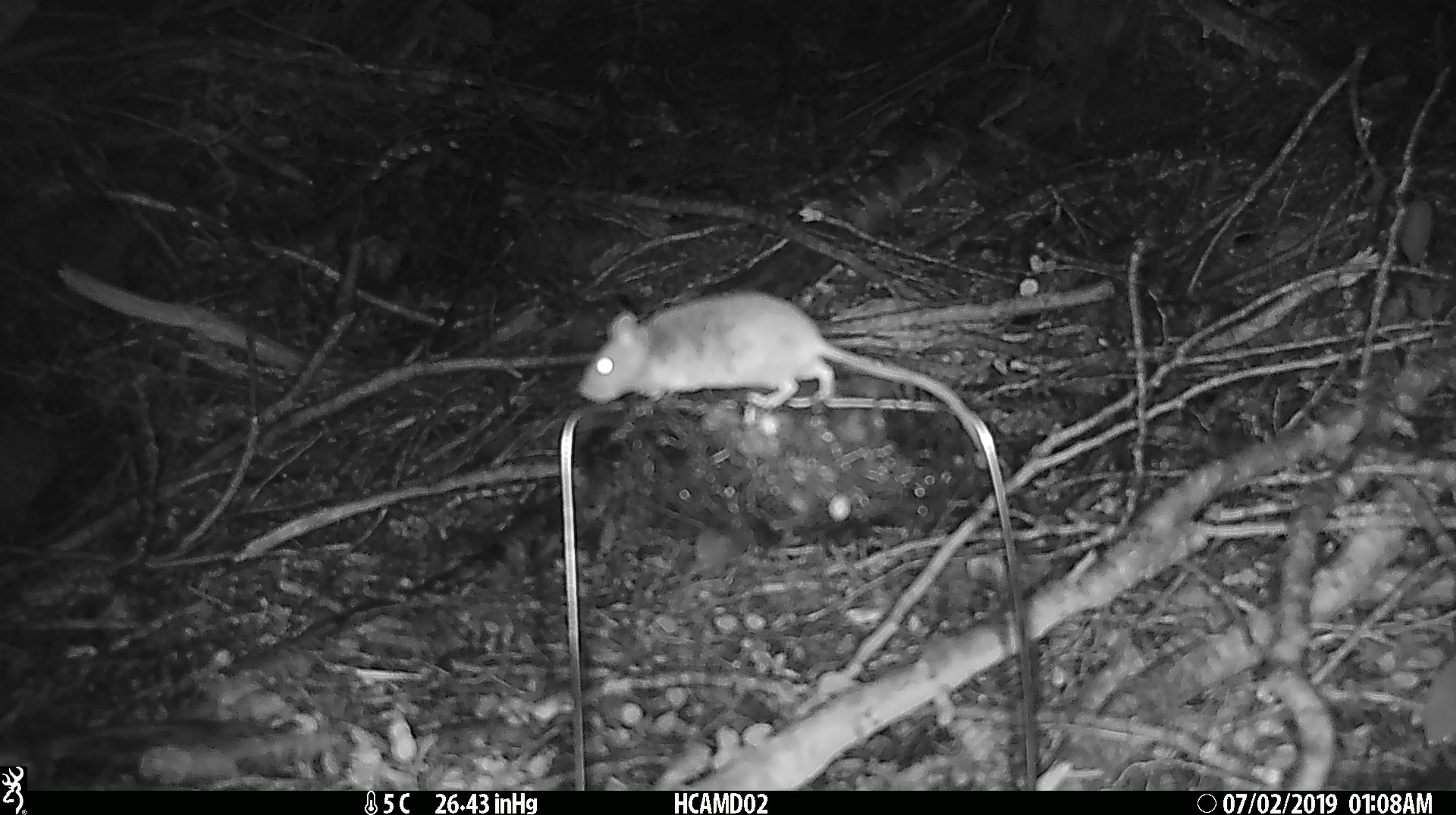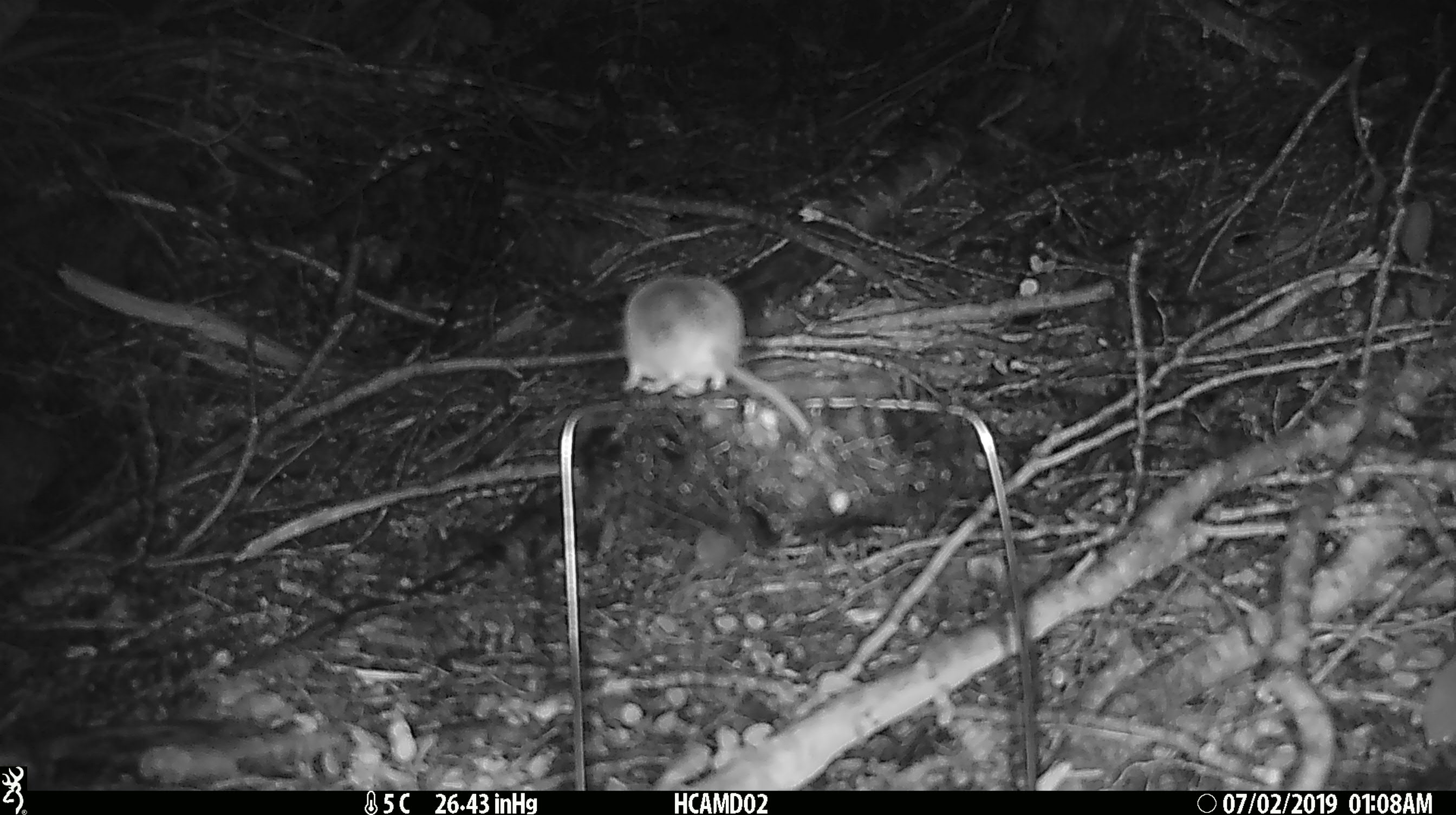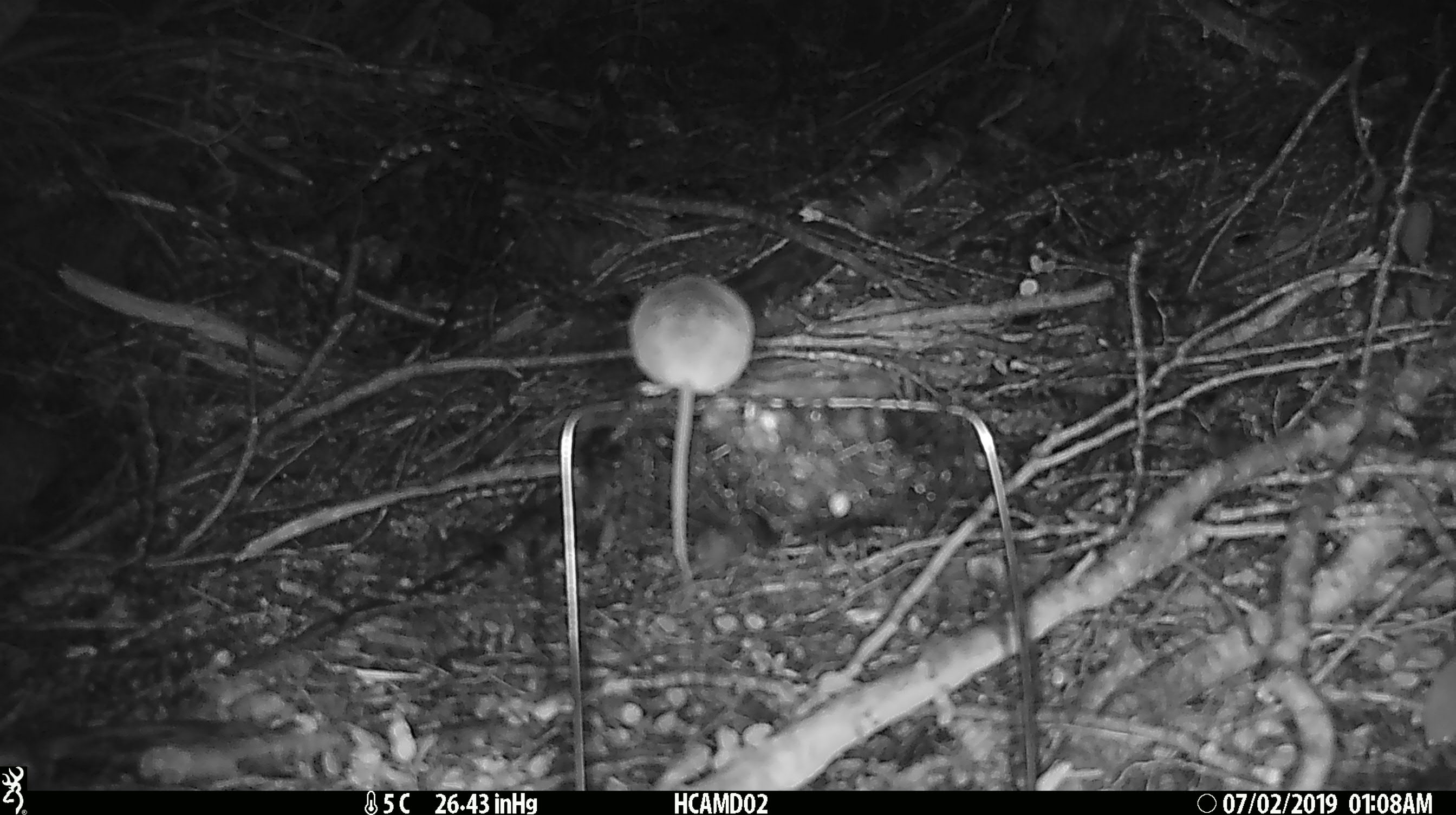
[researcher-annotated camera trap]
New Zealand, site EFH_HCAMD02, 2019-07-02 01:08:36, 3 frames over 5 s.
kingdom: Animalia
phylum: Chordata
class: Mammalia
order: Rodentia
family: Muridae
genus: Mus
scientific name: Mus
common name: mouse